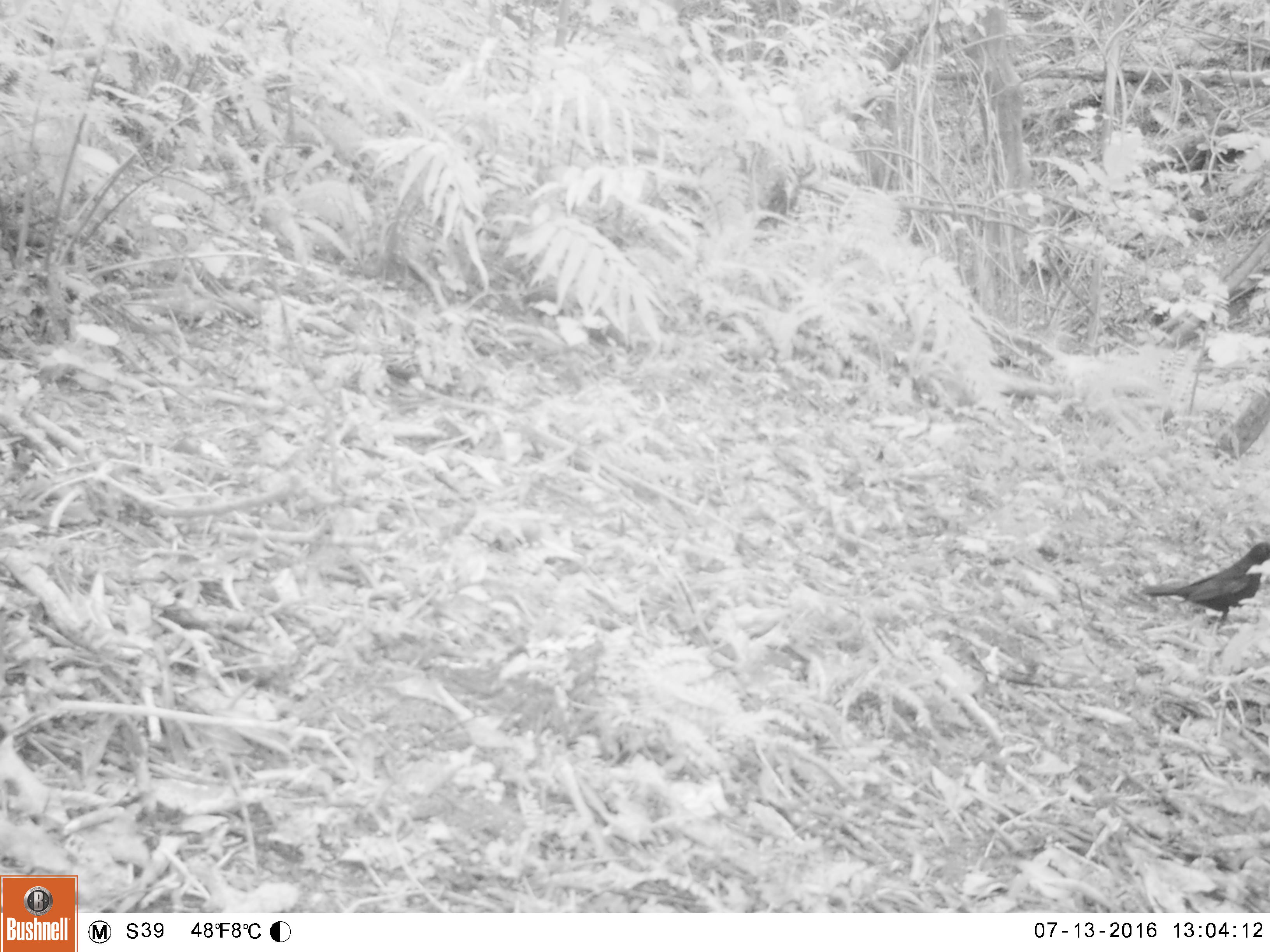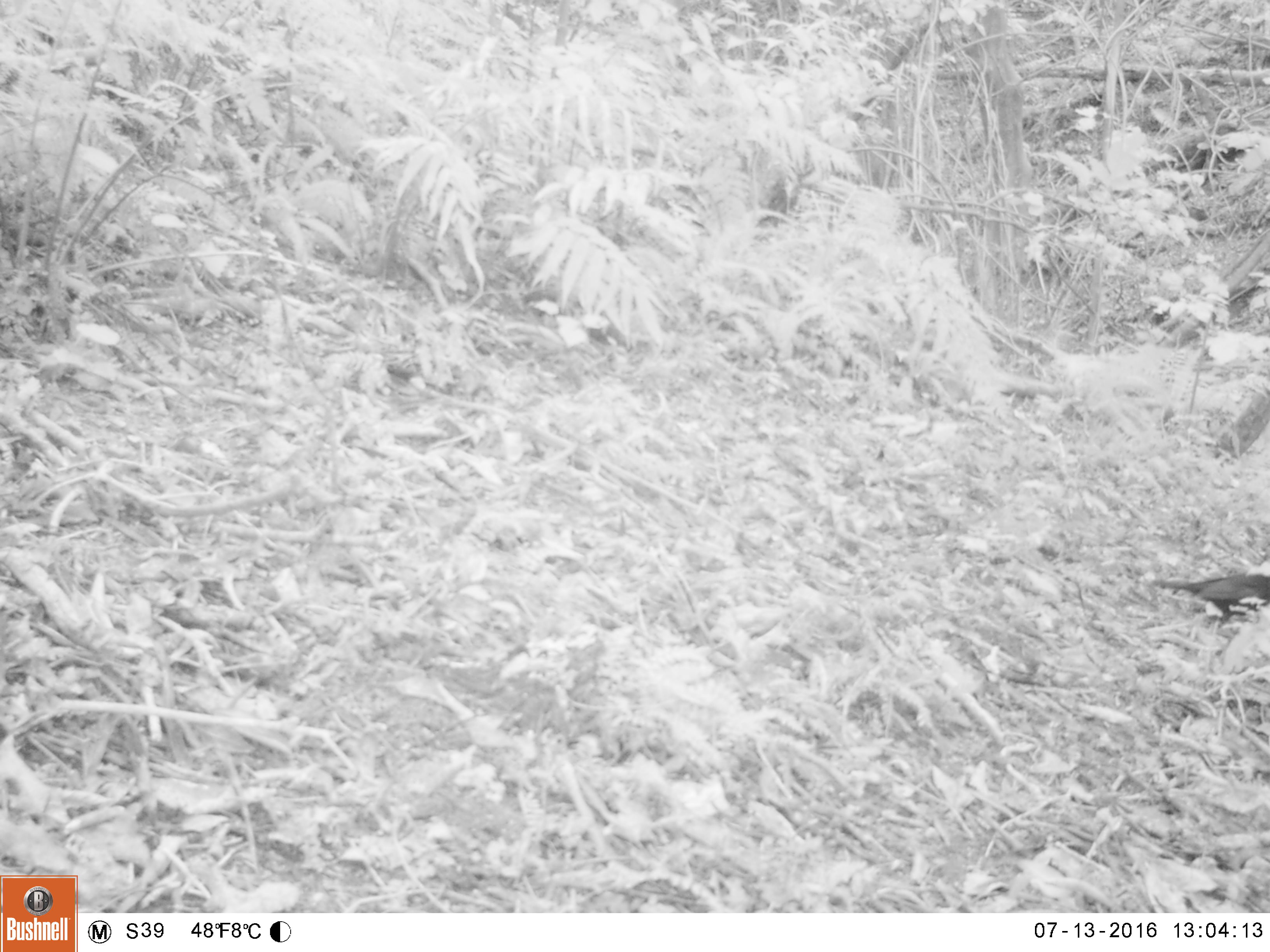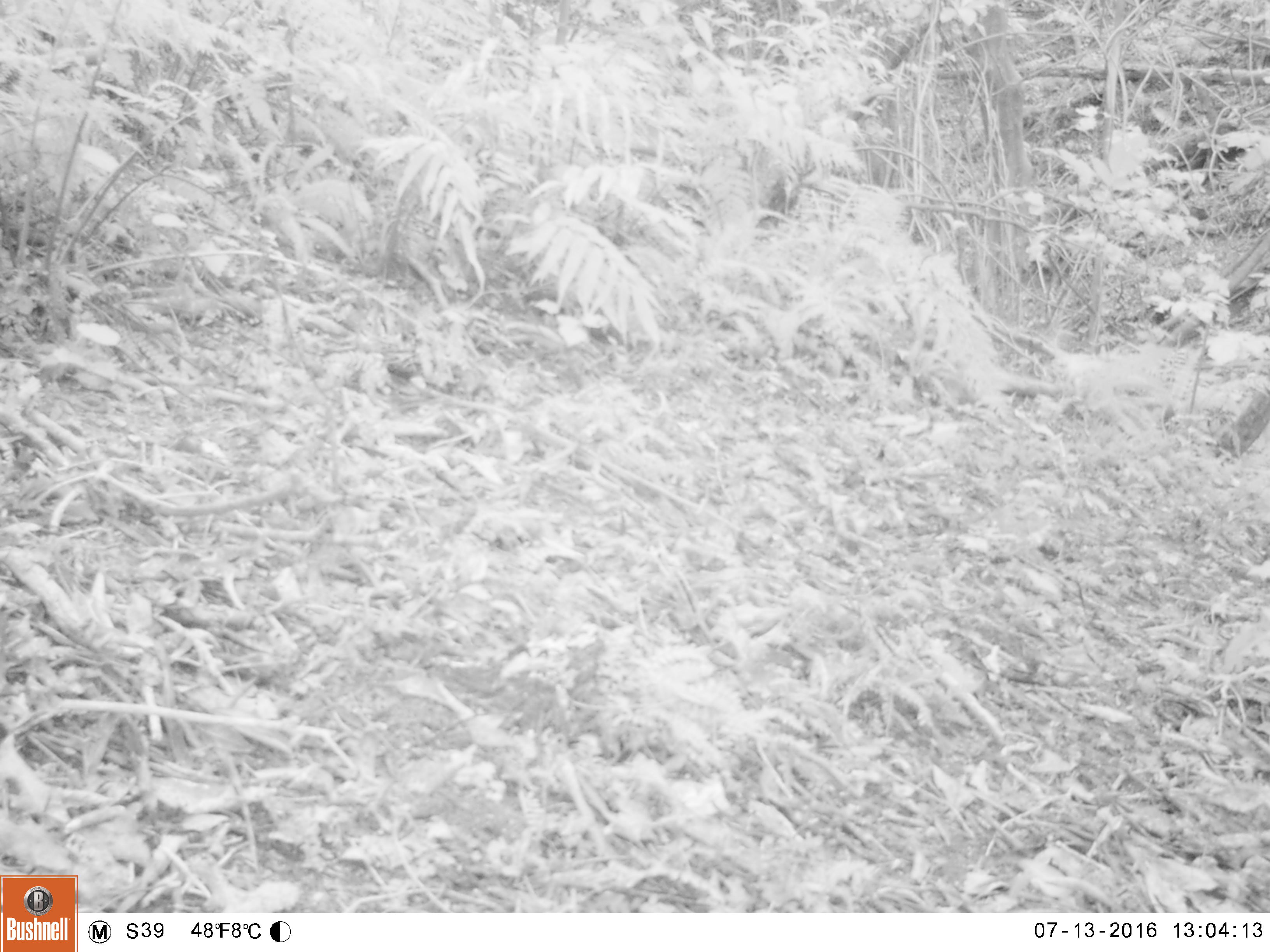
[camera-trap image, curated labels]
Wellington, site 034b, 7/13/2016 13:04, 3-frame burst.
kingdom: Animalia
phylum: Chordata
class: Aves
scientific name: Aves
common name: bird